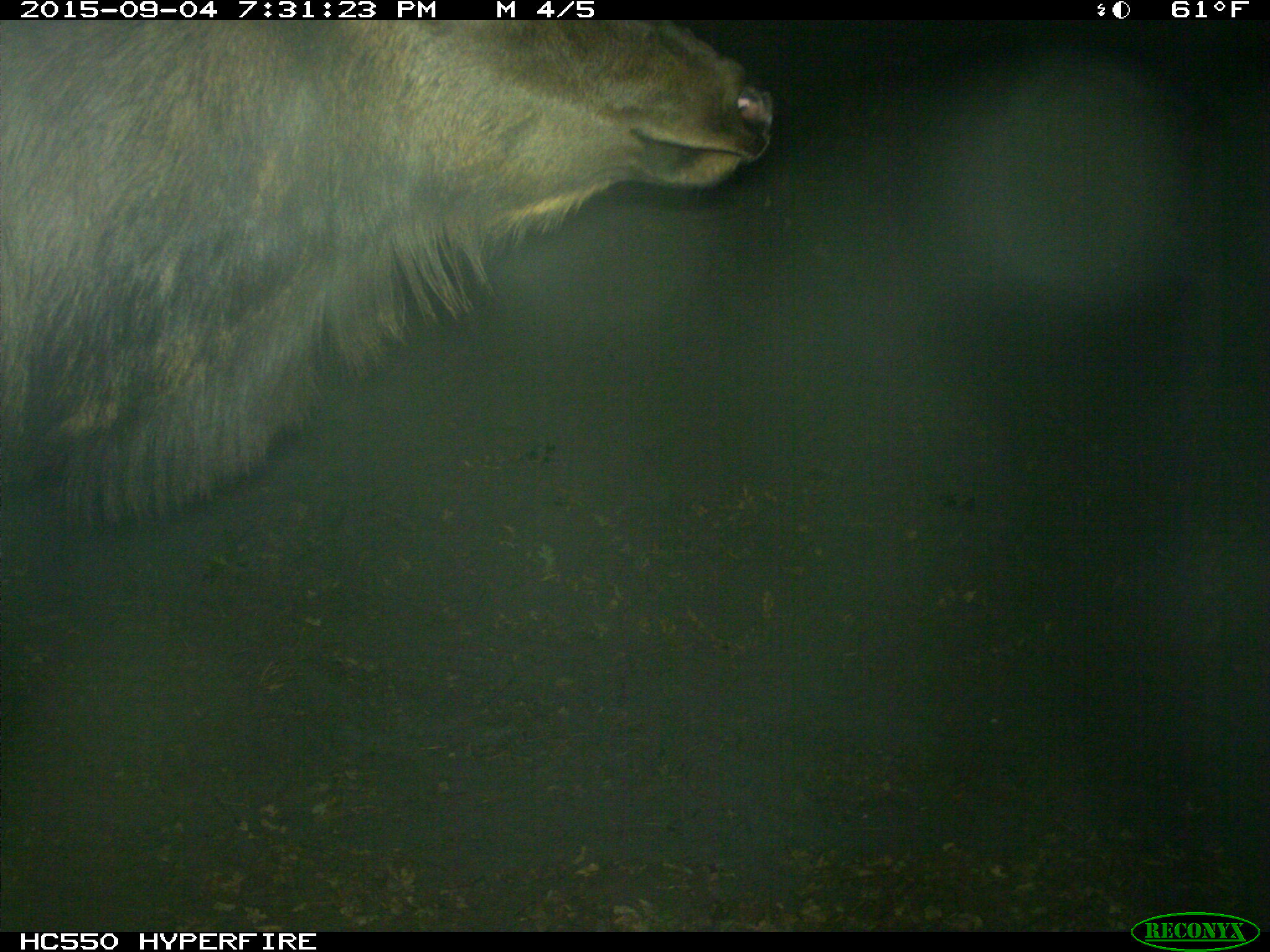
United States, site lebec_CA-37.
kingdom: Animalia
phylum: Chordata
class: Mammalia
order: Artiodactyla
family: Cervidae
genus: Cervus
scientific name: Cervus canadensis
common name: elk